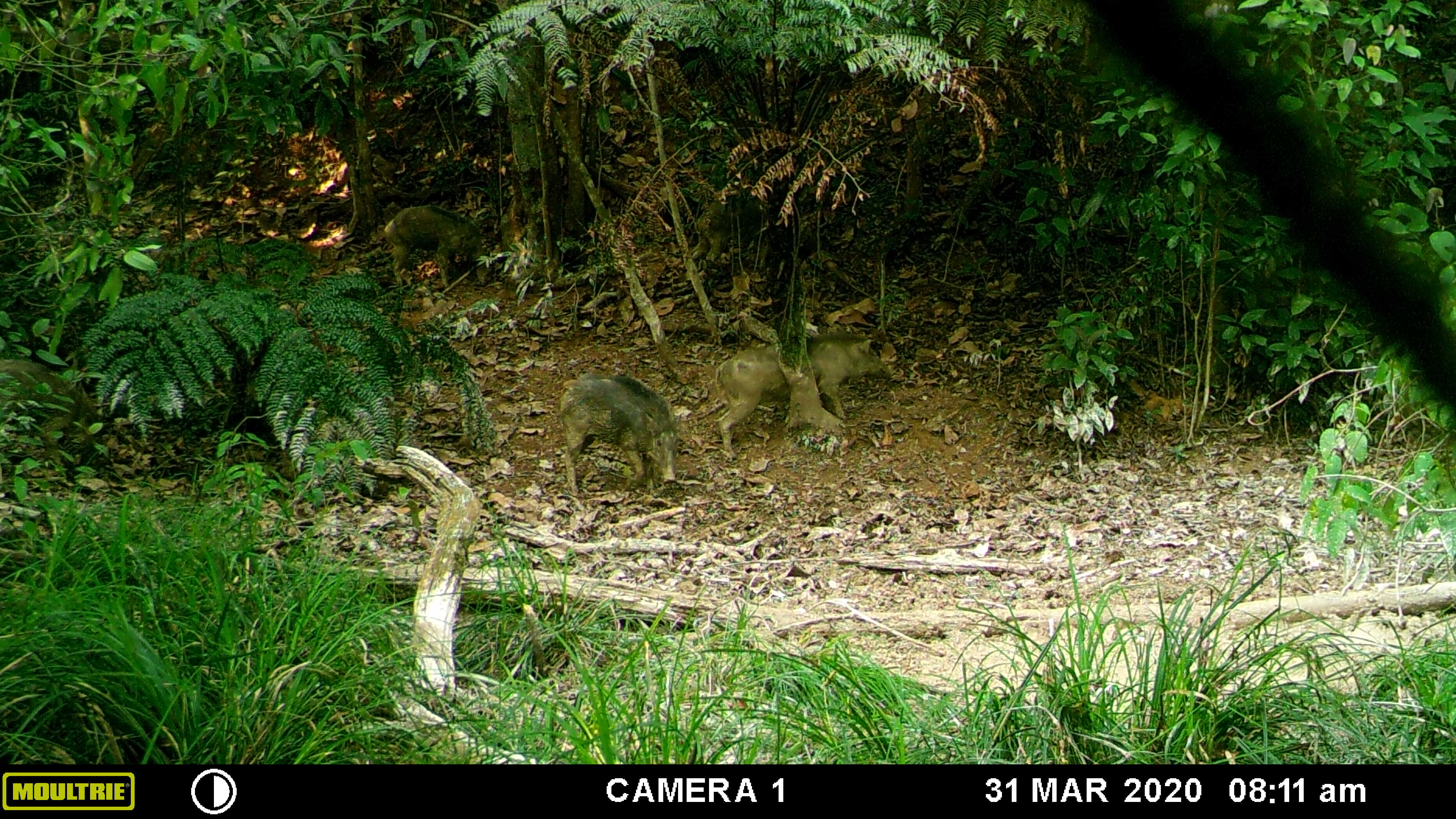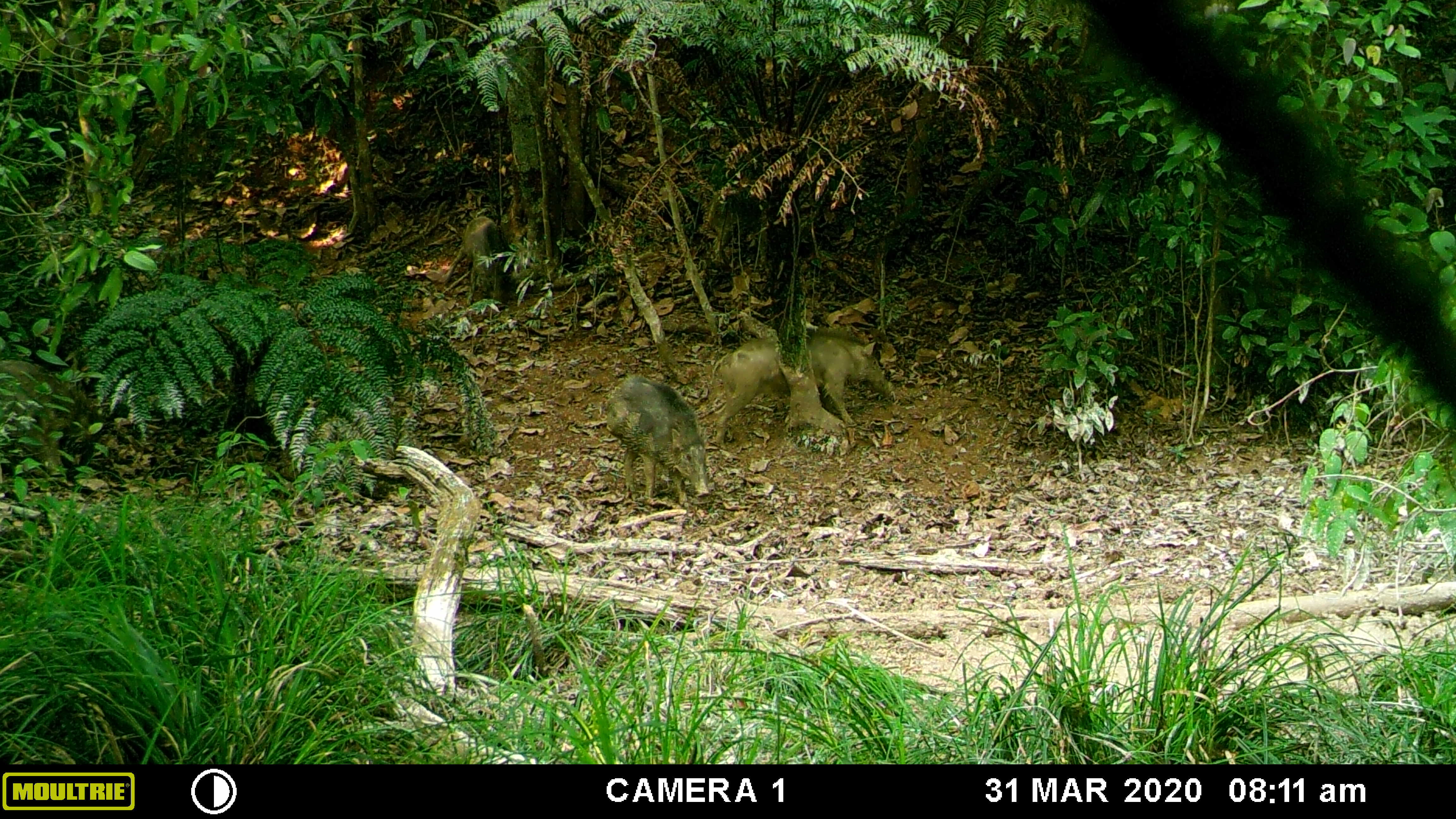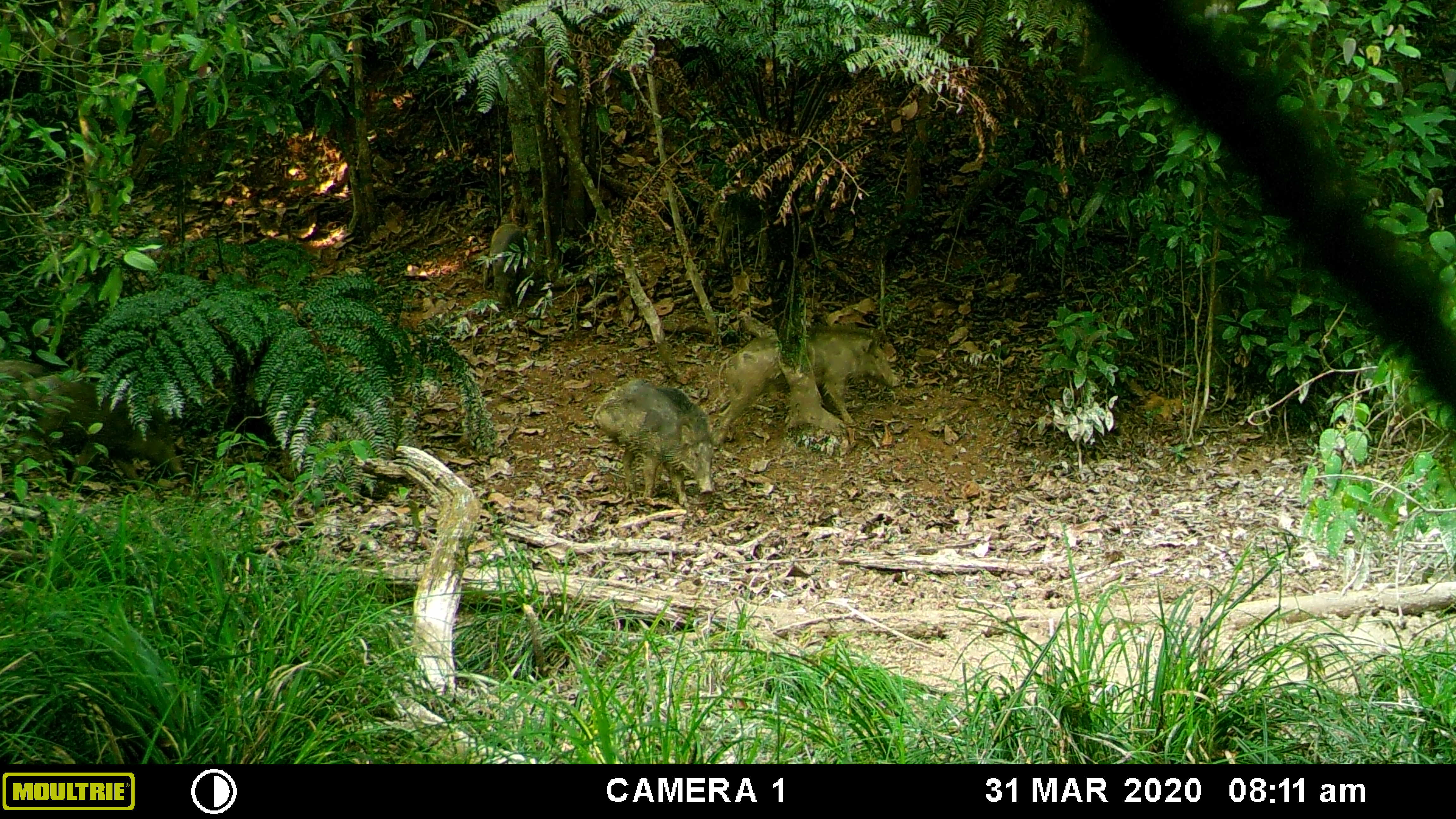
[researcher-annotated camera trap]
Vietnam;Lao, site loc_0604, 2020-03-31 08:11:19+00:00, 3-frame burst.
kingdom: Animalia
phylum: Chordata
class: Mammalia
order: Artiodactyla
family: Suidae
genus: Sus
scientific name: Sus scrofa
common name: eurasian wild pig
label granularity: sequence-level